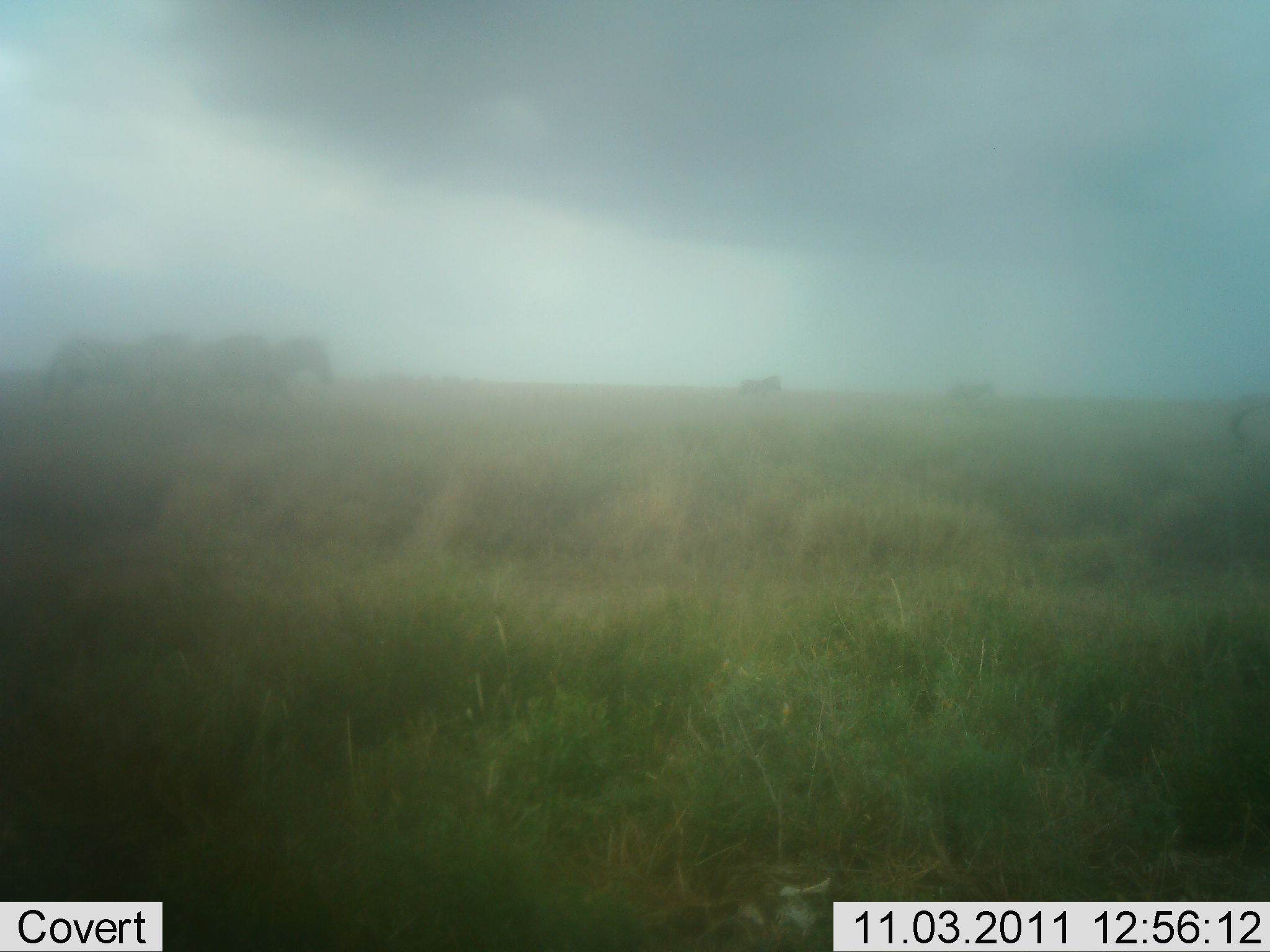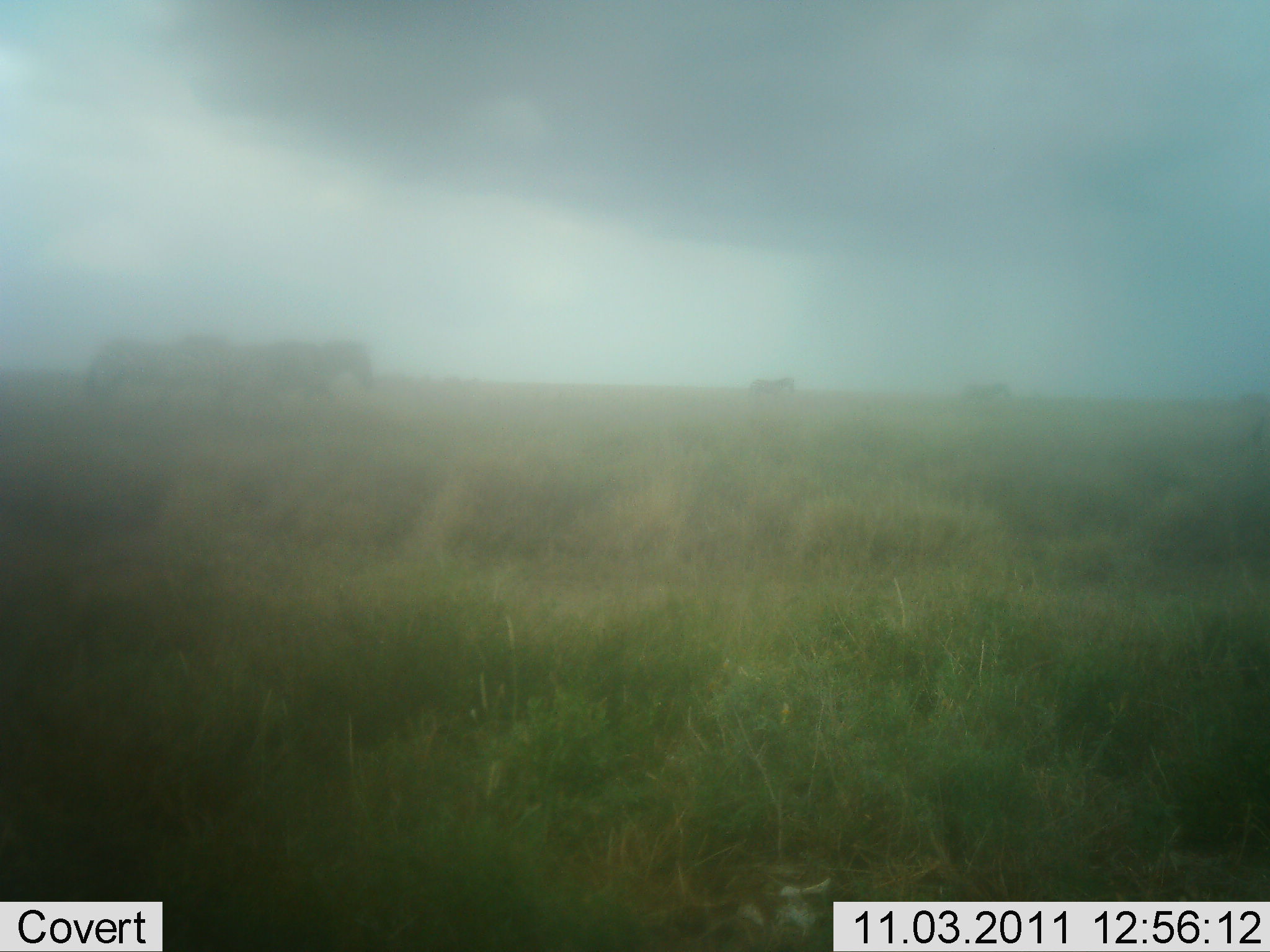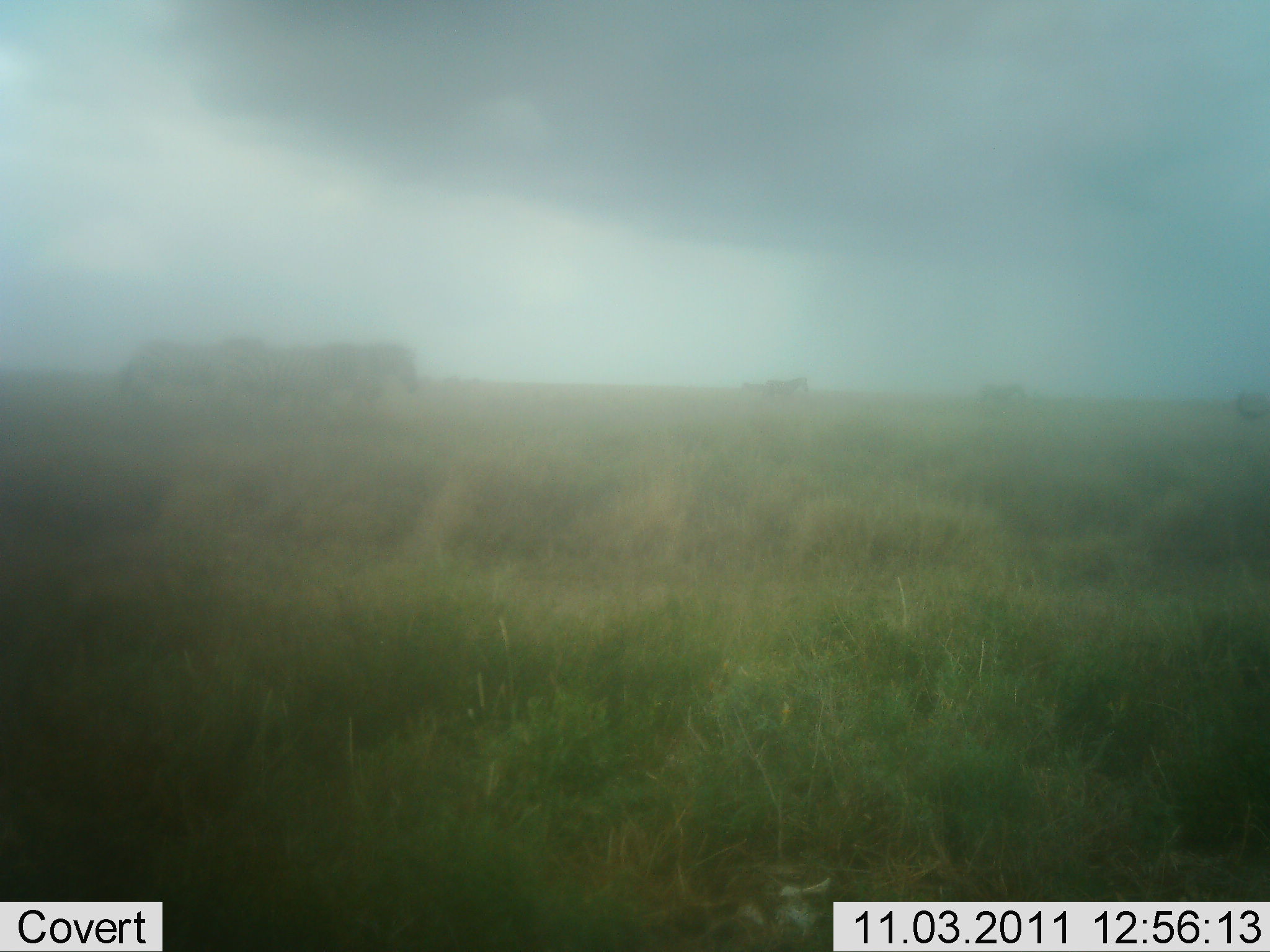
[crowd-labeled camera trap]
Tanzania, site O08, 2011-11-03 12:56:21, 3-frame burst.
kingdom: Animalia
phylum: Chordata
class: Mammalia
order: Perissodactyla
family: Equidae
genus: Equus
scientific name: Equus quagga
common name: plains zebra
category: zebra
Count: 5.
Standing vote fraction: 0%.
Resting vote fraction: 0%.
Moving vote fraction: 100%.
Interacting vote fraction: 0%.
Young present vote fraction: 0%.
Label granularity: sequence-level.